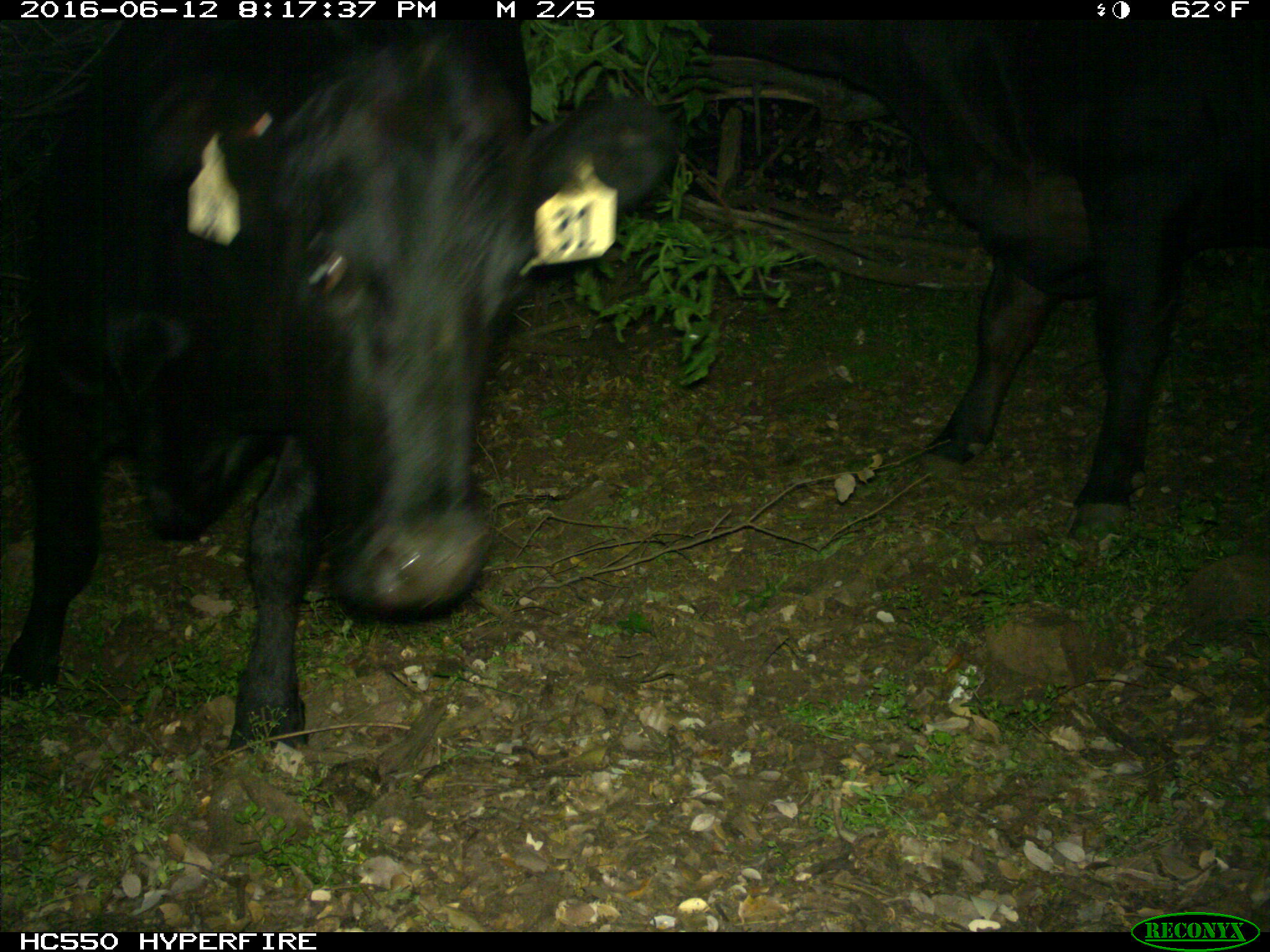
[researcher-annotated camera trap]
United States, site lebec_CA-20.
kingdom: Animalia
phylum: Chordata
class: Mammalia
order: Artiodactyla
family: Bovidae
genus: Bos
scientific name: Bos taurus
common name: domestic cow